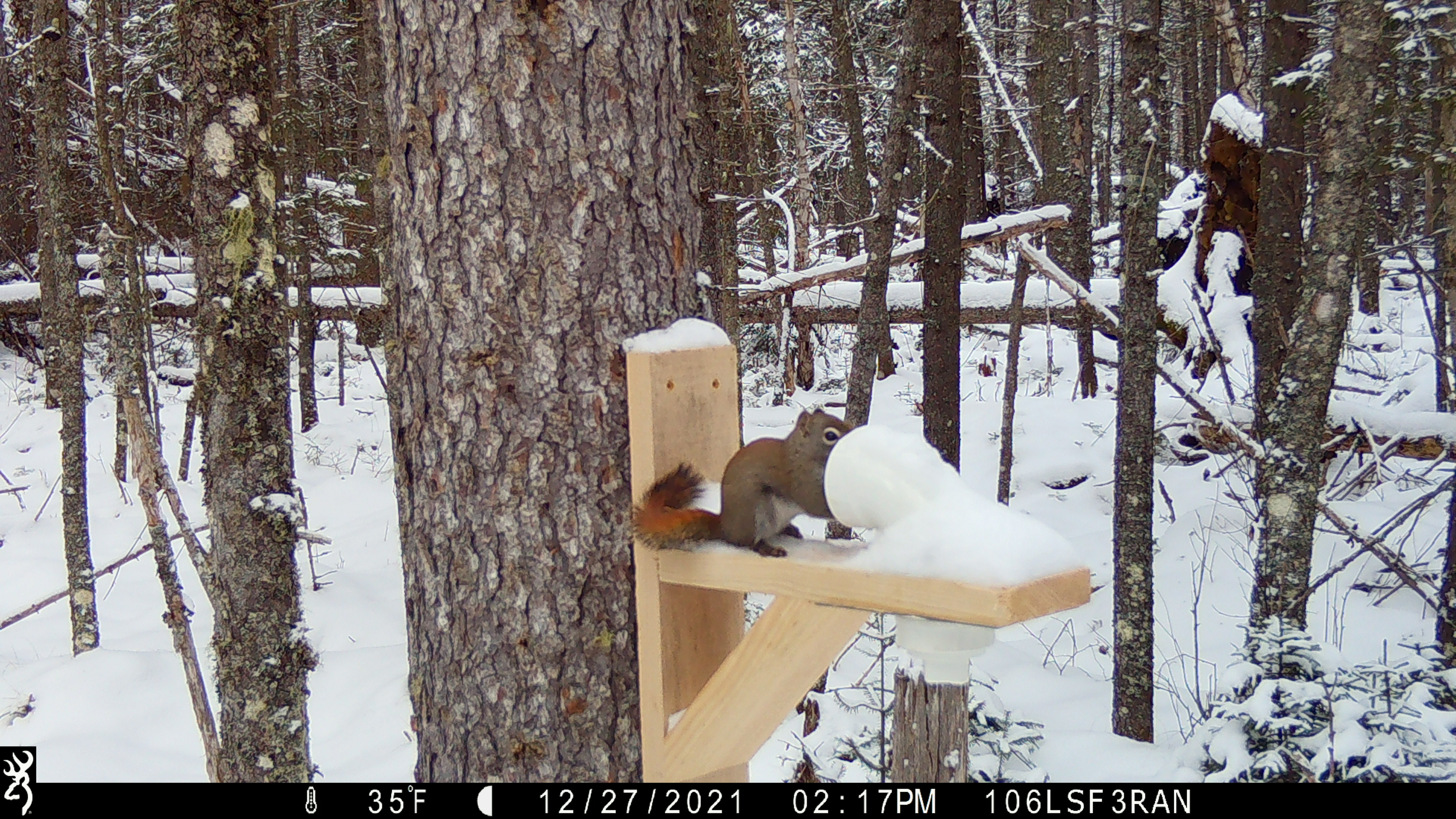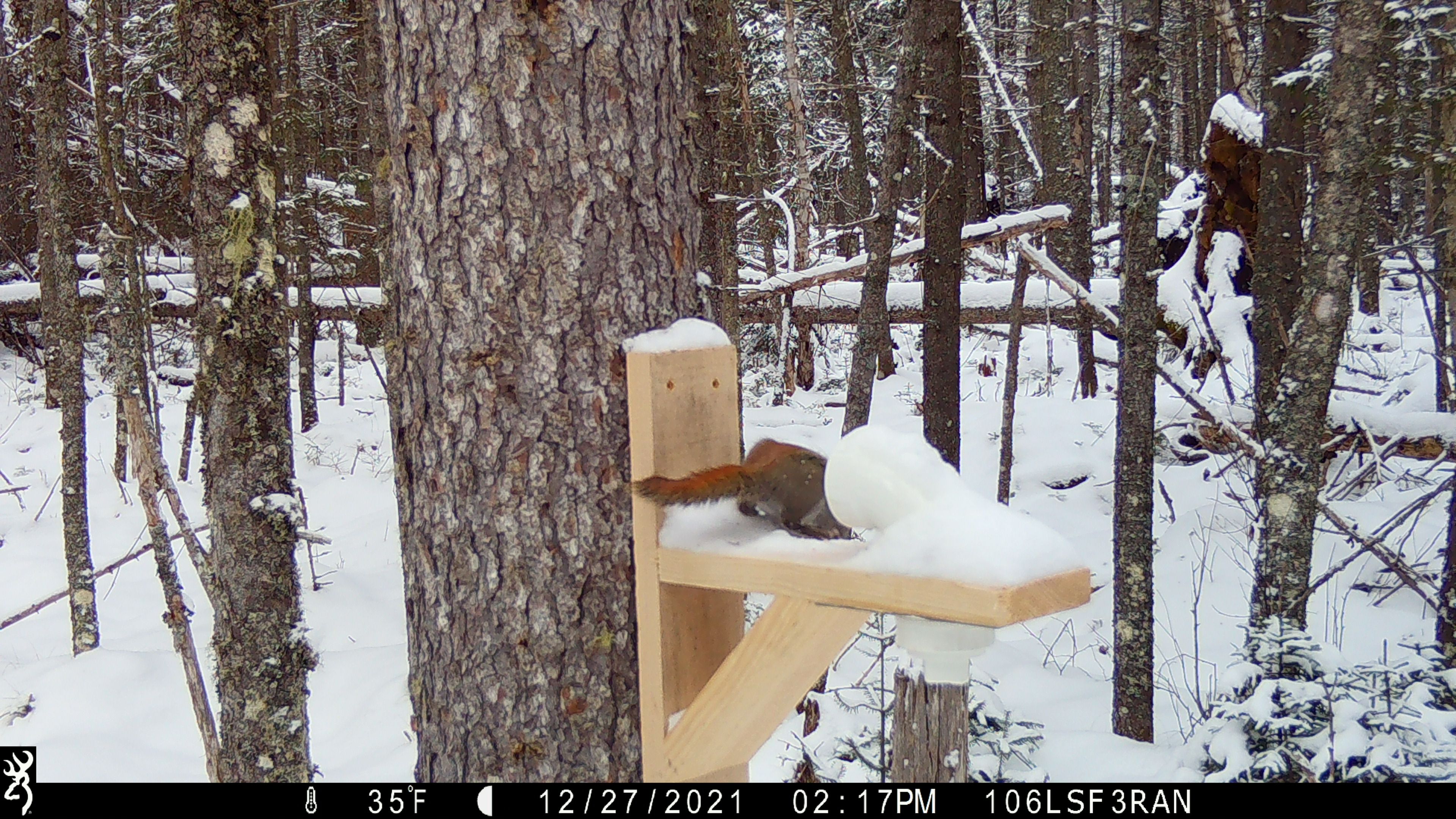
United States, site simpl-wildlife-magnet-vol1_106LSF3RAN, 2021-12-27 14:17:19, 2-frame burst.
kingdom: Animalia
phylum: Chordata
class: Mammalia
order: Rodentia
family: Sciuridae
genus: Tamiasciurus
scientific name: Tamiasciurus hudsonicus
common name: red squirrel